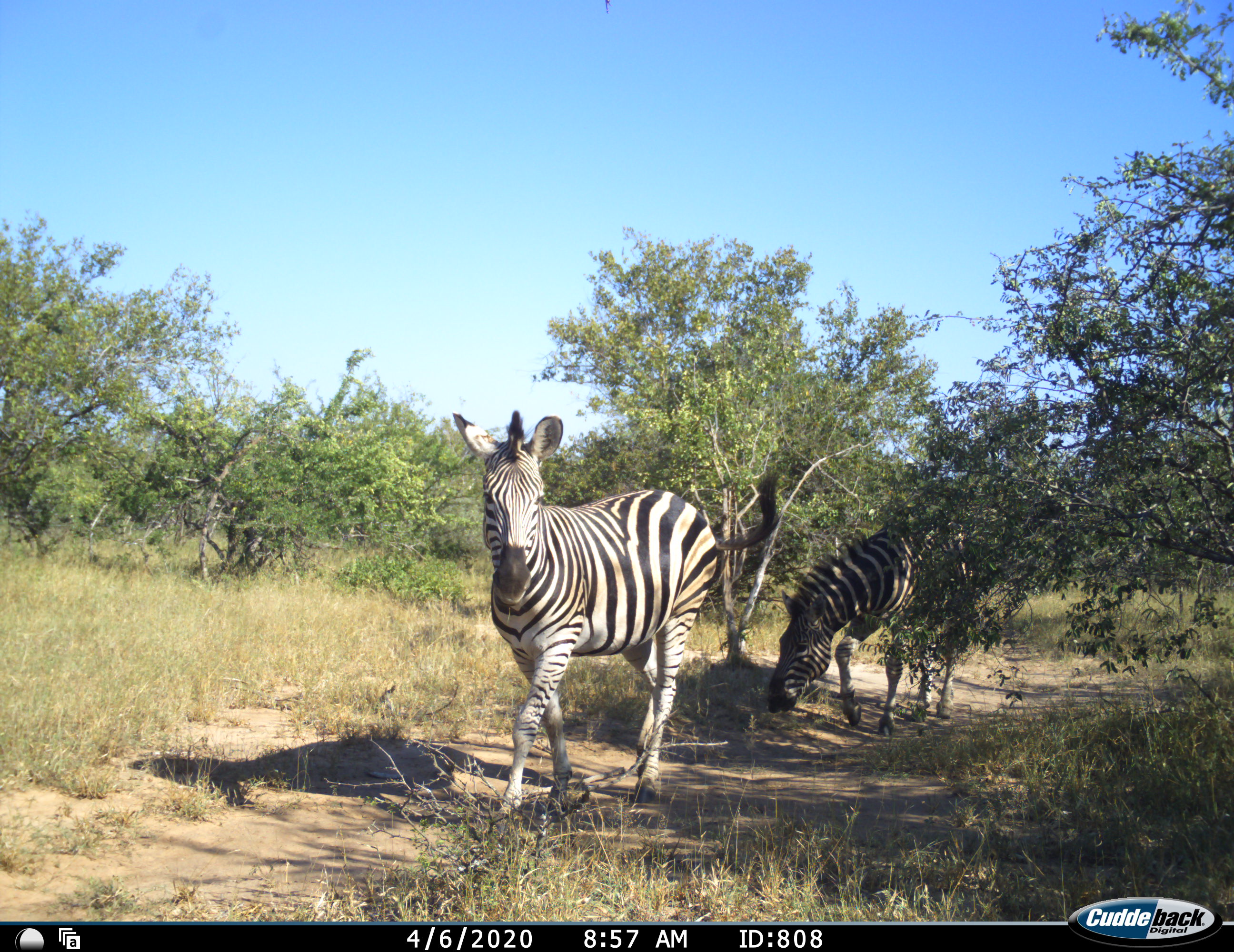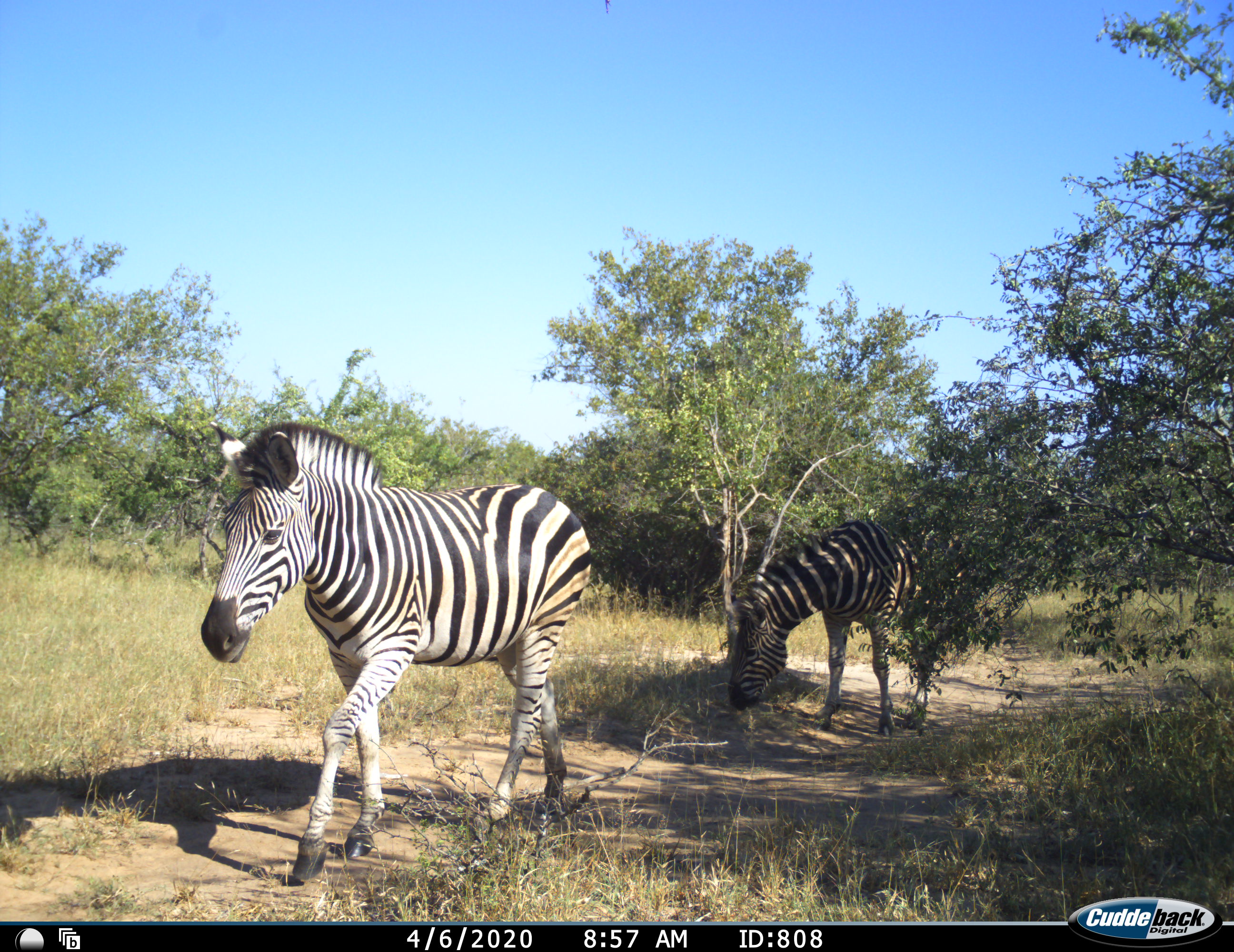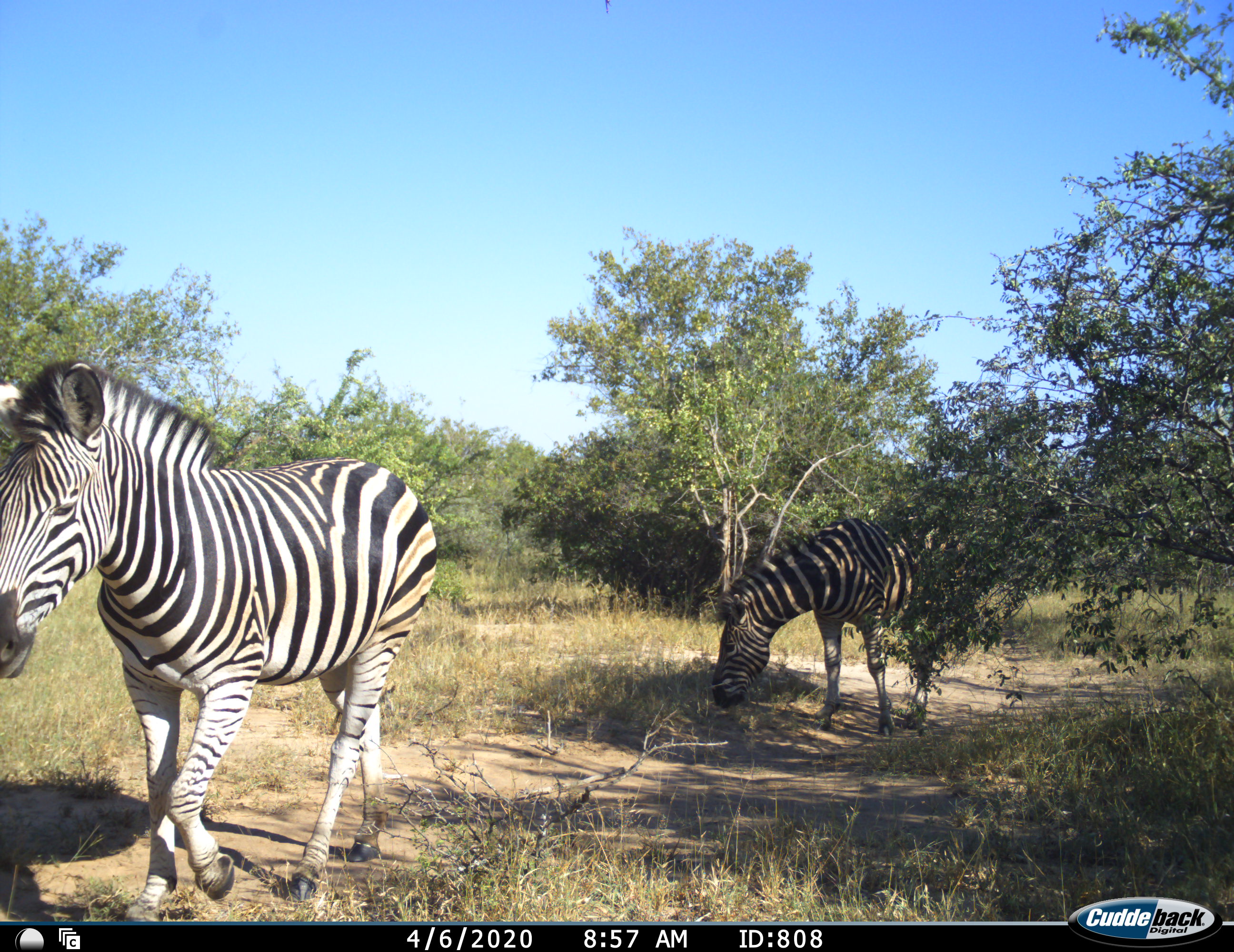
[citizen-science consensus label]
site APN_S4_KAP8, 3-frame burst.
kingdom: Animalia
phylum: Chordata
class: Mammalia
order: Perissodactyla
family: Equidae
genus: Equus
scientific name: Equus quagga burchellii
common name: burchell's zebra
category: zebraburchells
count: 2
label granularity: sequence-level